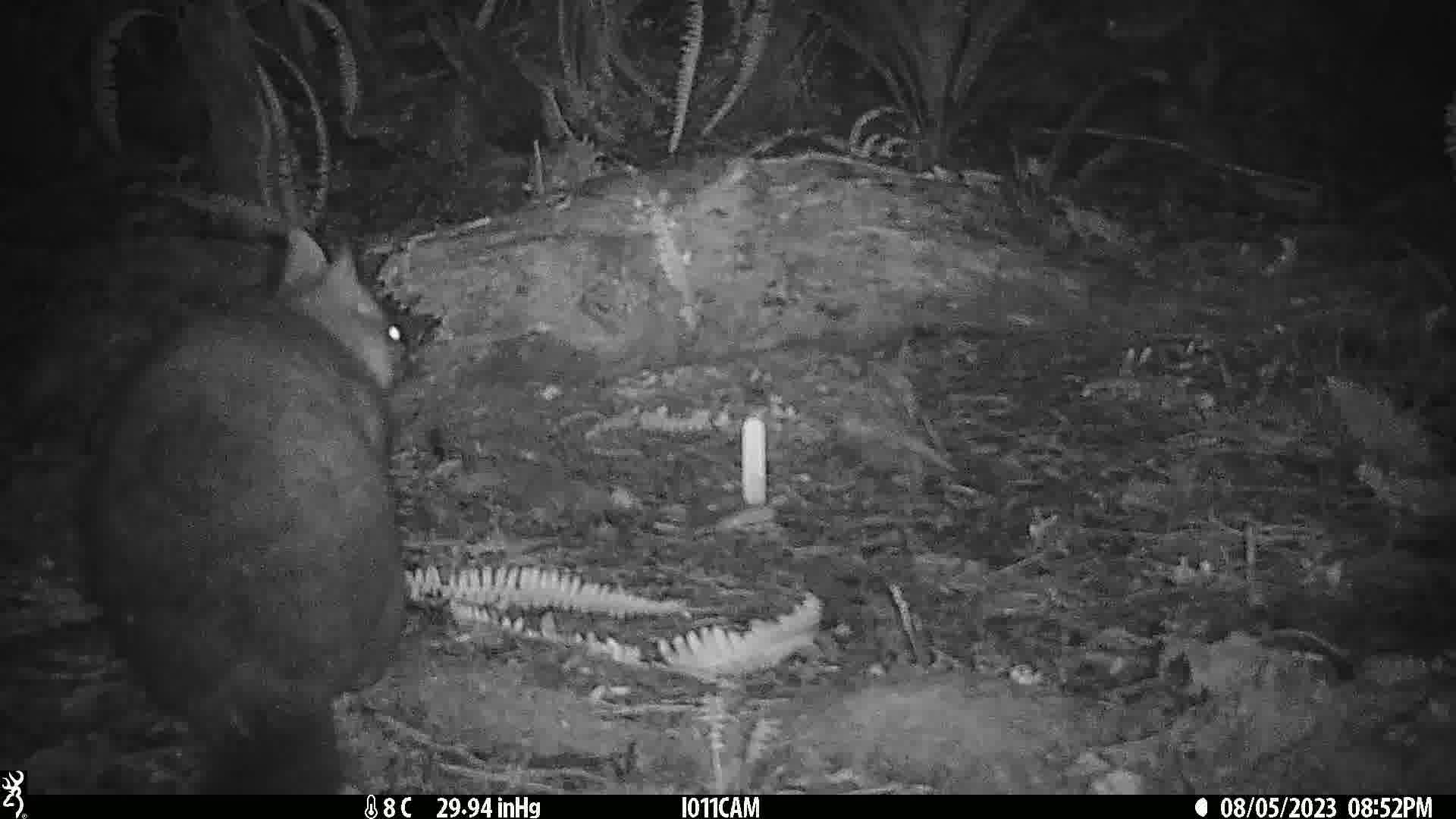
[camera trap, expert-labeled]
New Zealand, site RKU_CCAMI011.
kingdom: Animalia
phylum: Chordata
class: Mammalia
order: Diprotodontia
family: Phalangeridae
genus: Trichosurus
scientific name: Trichosurus vulpecula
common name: common brushtail possum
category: possum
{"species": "possum (common brushtail possum) (Trichosurus vulpecula)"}